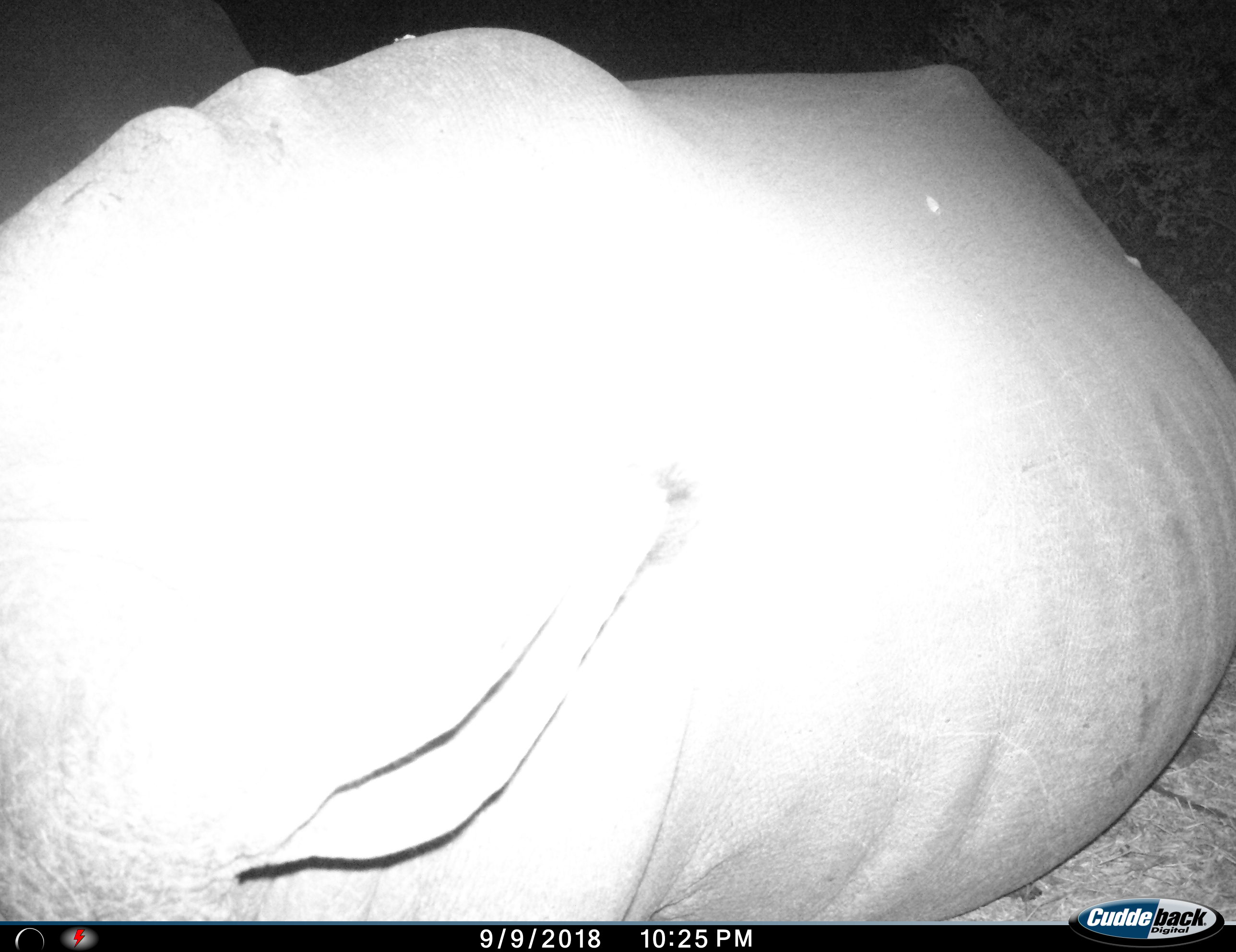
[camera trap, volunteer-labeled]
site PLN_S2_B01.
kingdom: Animalia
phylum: Chordata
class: Mammalia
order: Perissodactyla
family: Rhinocerotidae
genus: Ceratotherium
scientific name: Ceratotherium simum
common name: white rhinoceros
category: rhinoceroswhite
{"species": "rhinoceroswhite (white rhinoceros) (Ceratotherium simum)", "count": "1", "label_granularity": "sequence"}